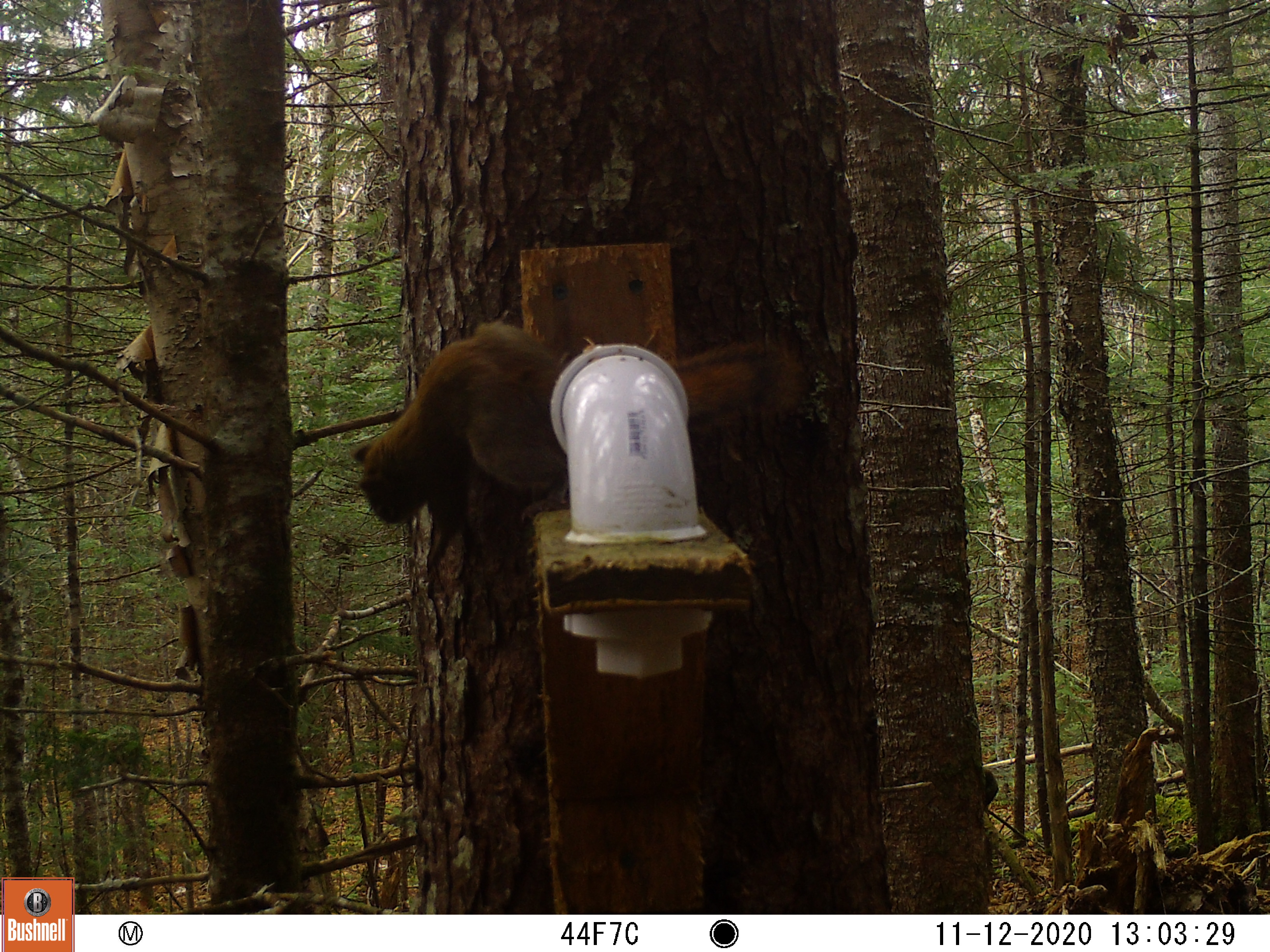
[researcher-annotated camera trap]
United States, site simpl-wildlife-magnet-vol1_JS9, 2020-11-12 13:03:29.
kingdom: Animalia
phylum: Chordata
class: Mammalia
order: Rodentia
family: Sciuridae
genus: Tamiasciurus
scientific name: Tamiasciurus hudsonicus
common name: red squirrel